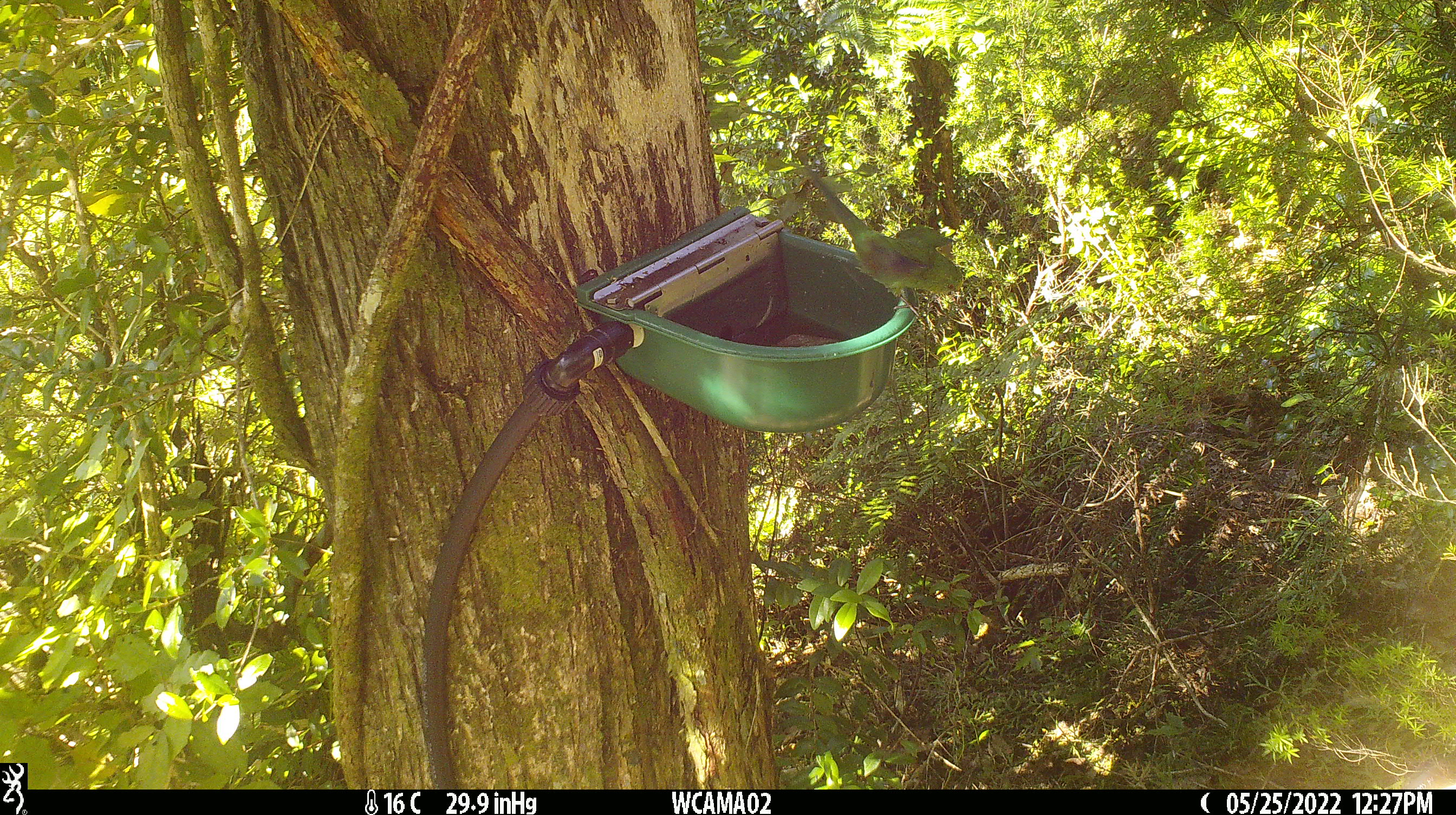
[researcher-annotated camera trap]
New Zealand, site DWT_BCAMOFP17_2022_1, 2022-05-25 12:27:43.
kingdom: Animalia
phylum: Chordata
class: Aves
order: Psittaciformes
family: Psittaculidae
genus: Cyanoramphus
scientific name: Cyanoramphus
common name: parakeet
Parakeet (Cyanoramphus).